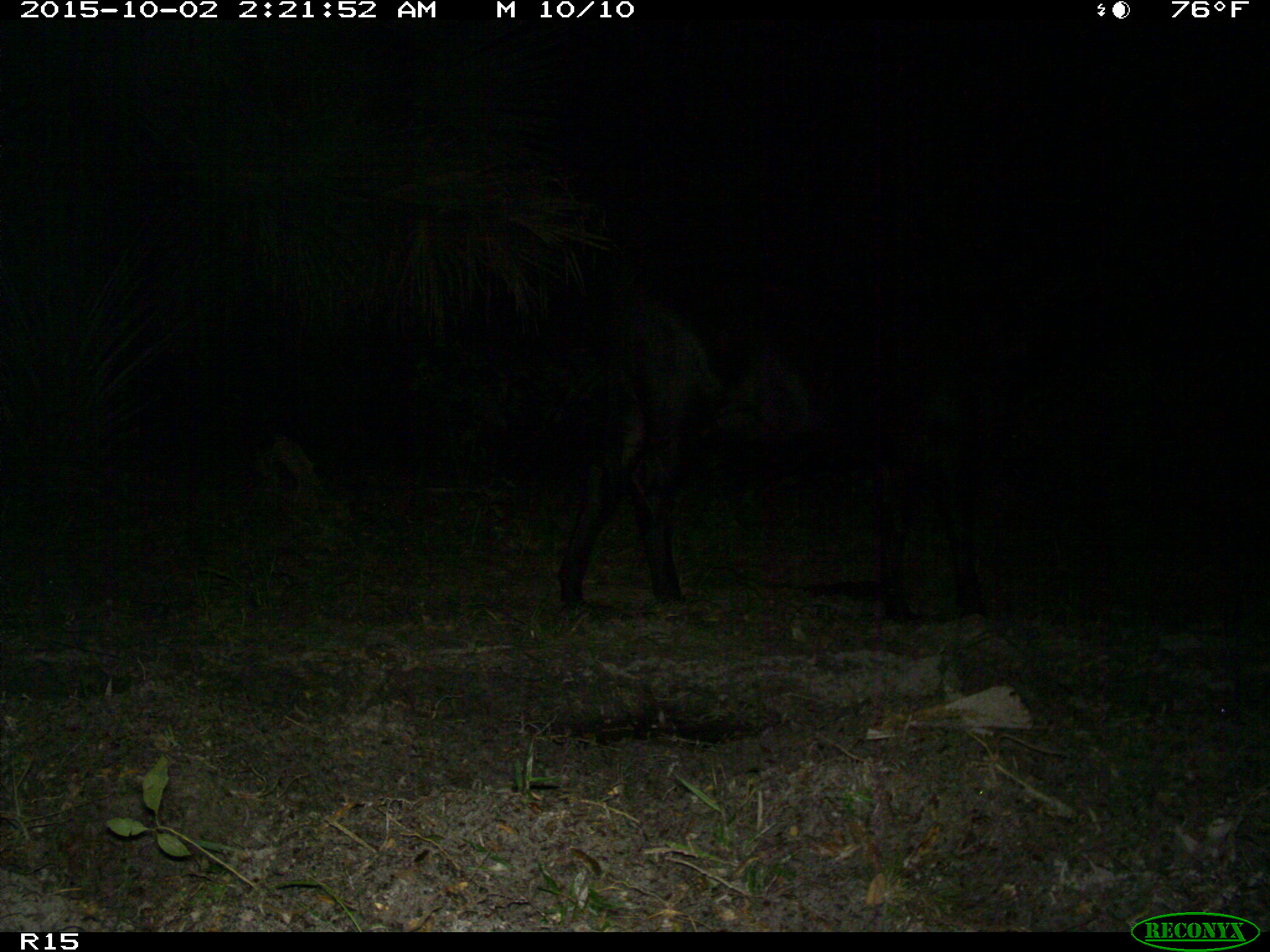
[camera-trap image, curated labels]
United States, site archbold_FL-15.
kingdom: Animalia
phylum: Chordata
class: Mammalia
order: Artiodactyla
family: Bovidae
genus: Bos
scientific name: Bos taurus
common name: domestic cow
Bos taurus (domestic cow).